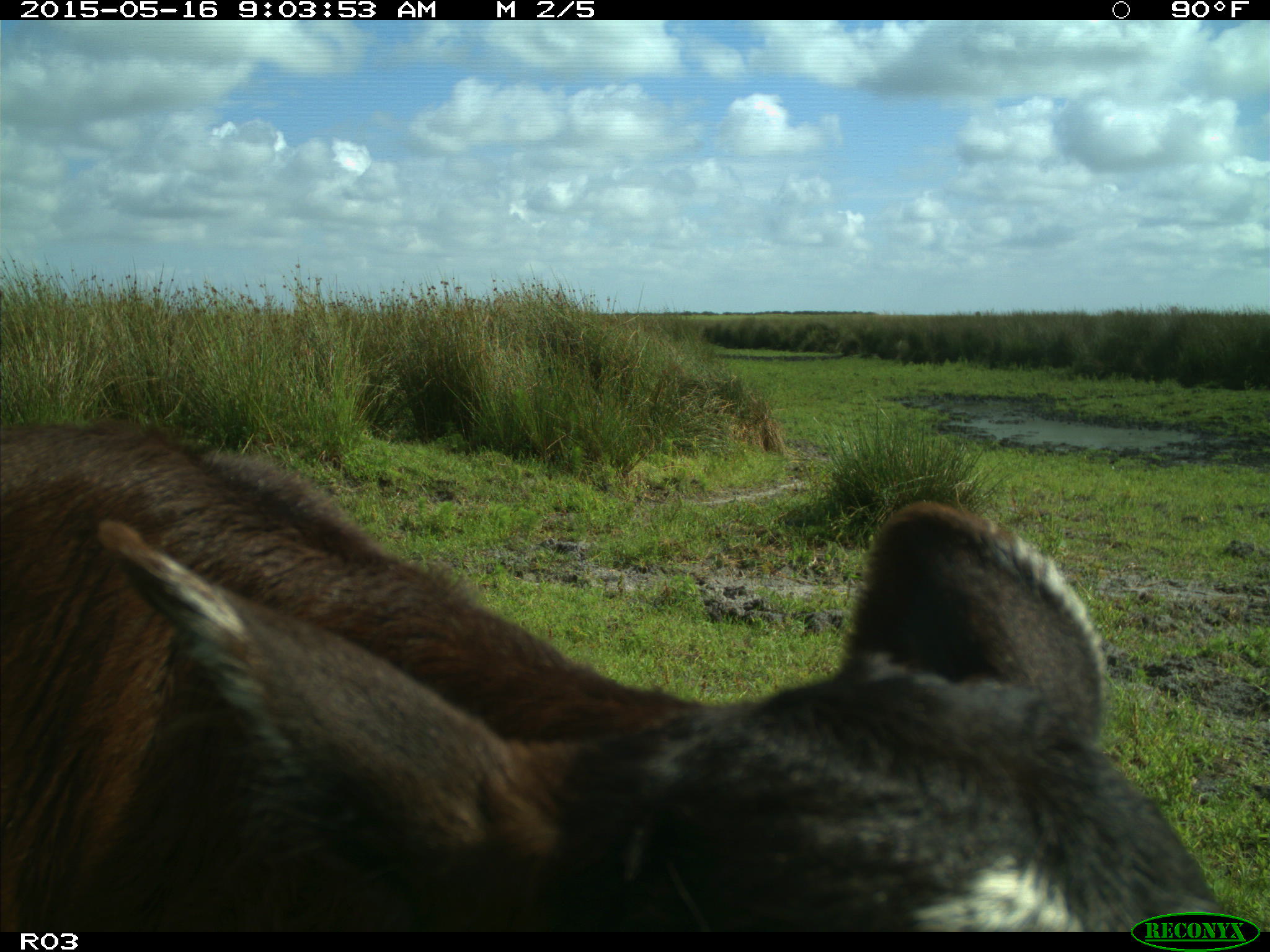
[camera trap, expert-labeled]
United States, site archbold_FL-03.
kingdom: Animalia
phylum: Chordata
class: Mammalia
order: Artiodactyla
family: Bovidae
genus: Bos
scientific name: Bos taurus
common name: domestic cow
Bos taurus (domestic cow).